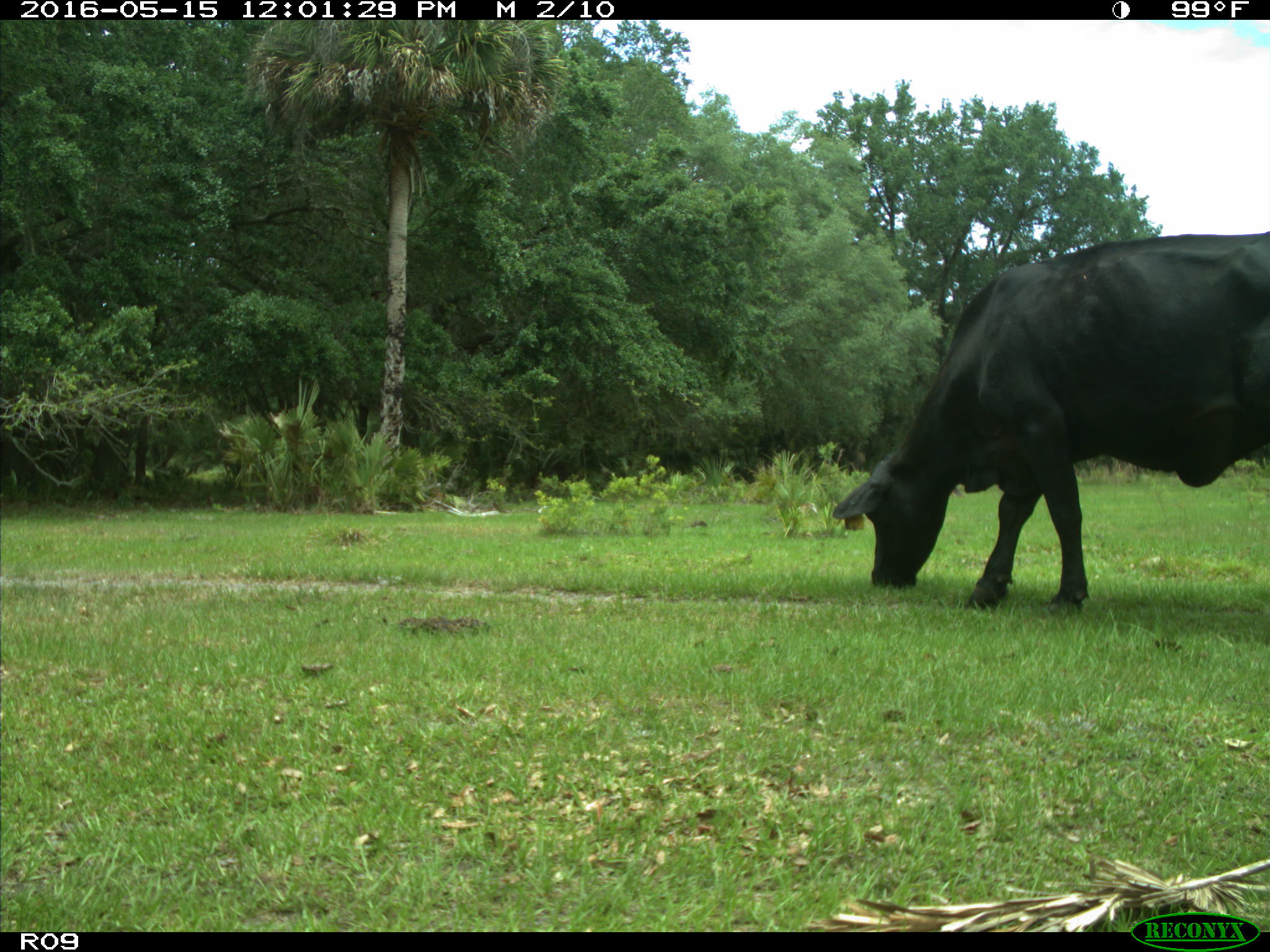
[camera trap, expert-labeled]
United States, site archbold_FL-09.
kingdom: Animalia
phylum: Chordata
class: Mammalia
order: Artiodactyla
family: Bovidae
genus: Bos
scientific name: Bos taurus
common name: domestic cow